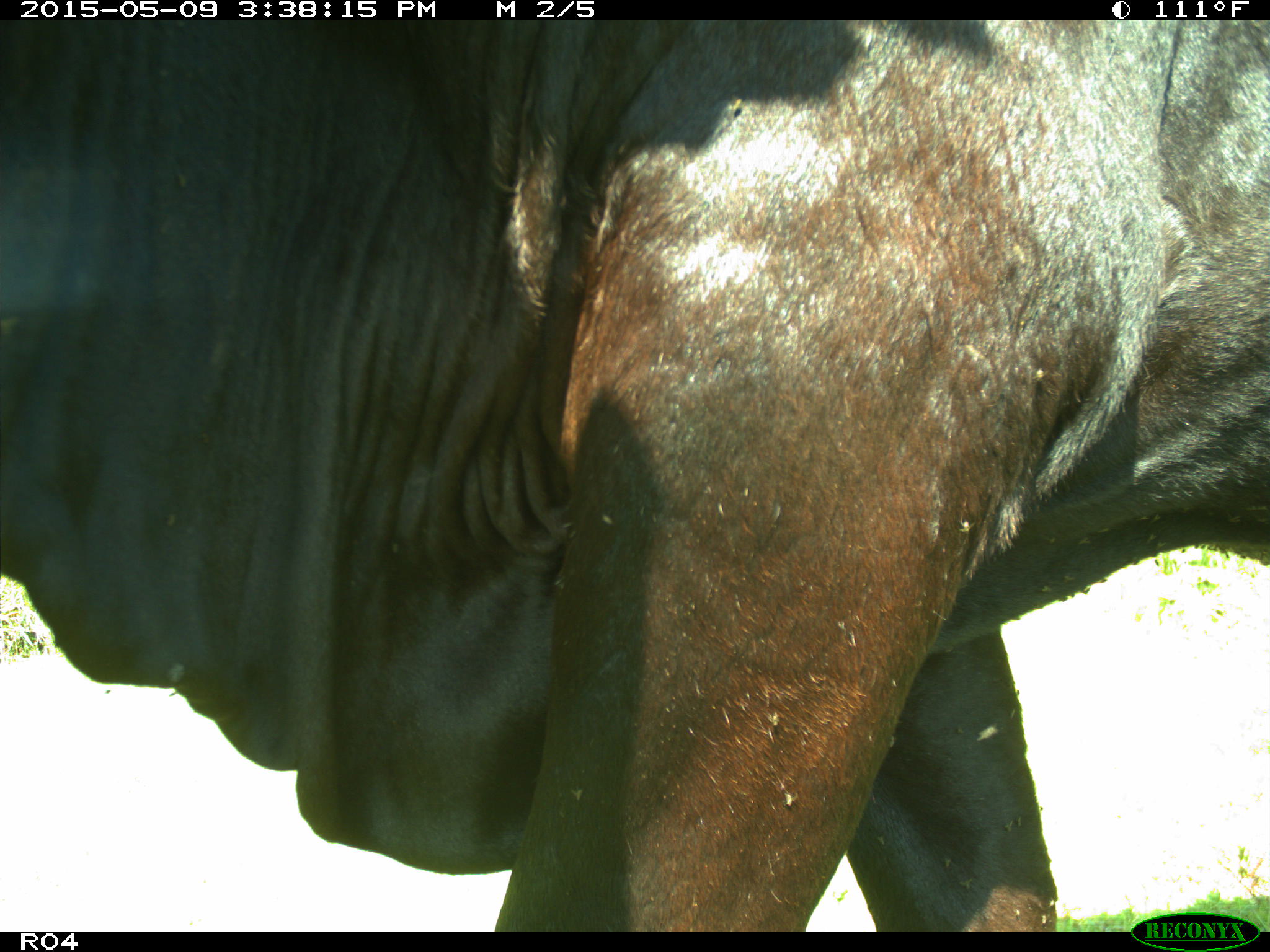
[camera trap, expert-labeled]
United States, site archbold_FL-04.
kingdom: Animalia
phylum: Chordata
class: Mammalia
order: Artiodactyla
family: Bovidae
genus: Bos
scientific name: Bos taurus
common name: domestic cow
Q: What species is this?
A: Bos taurus (domestic cow).